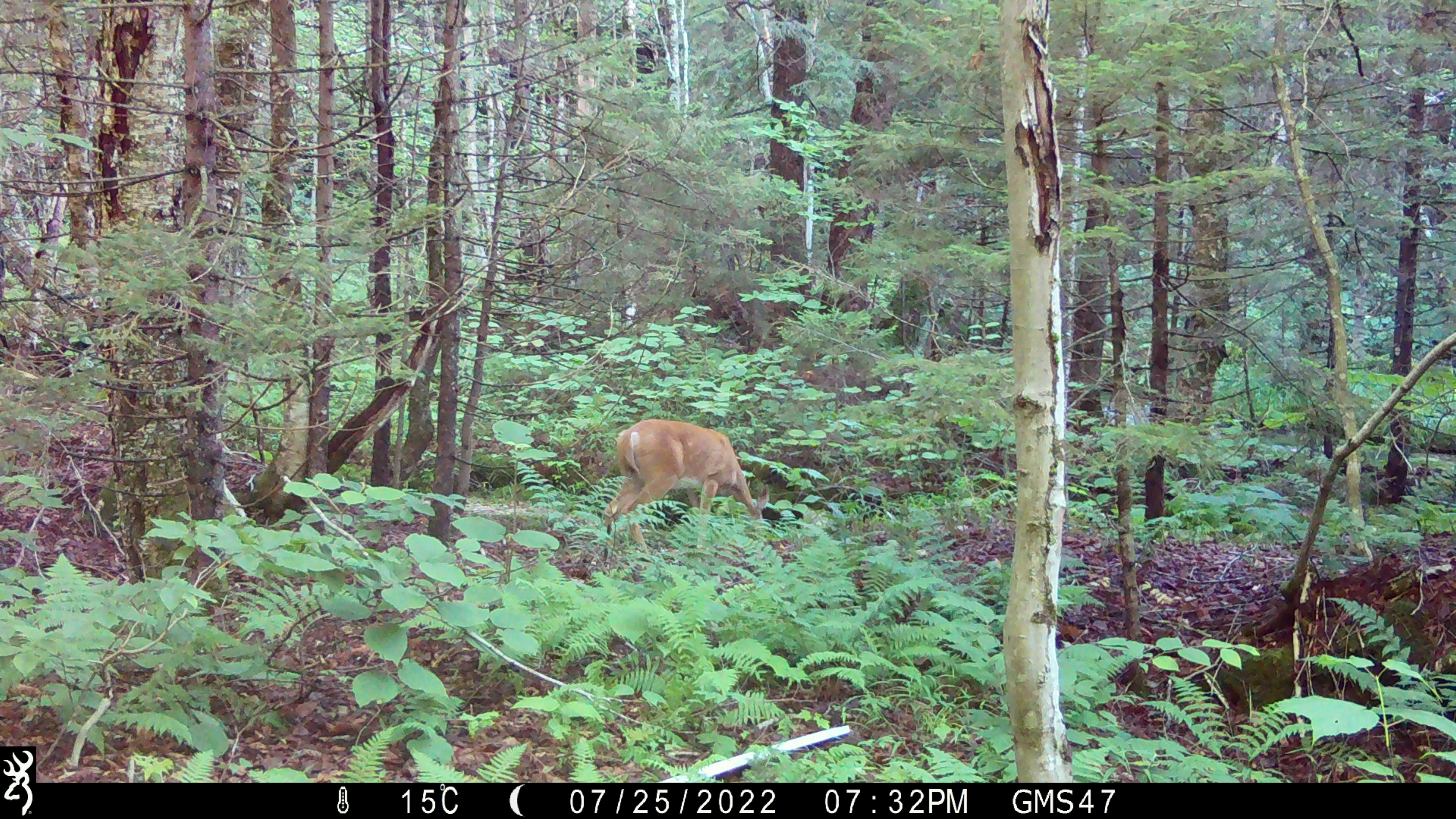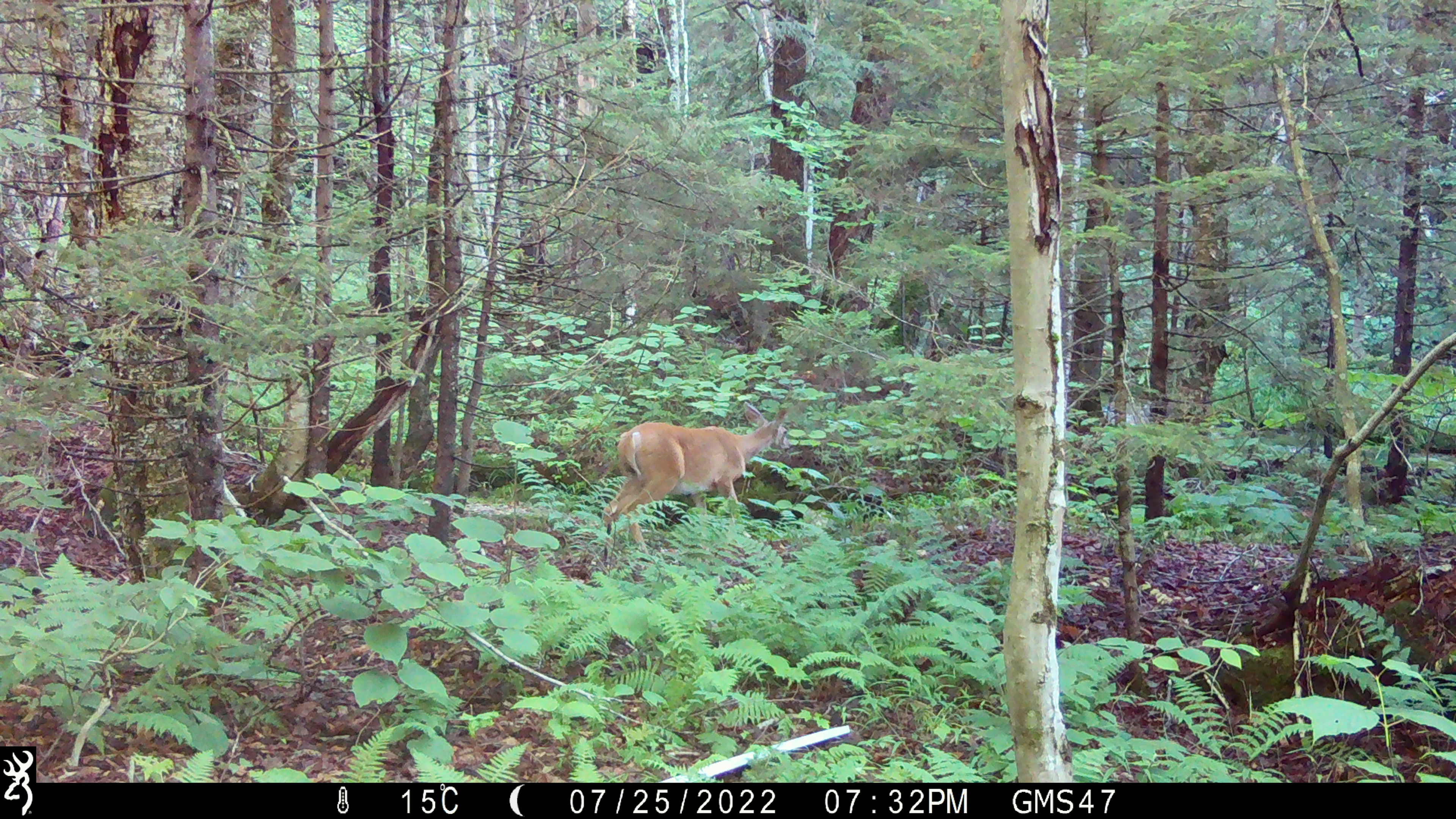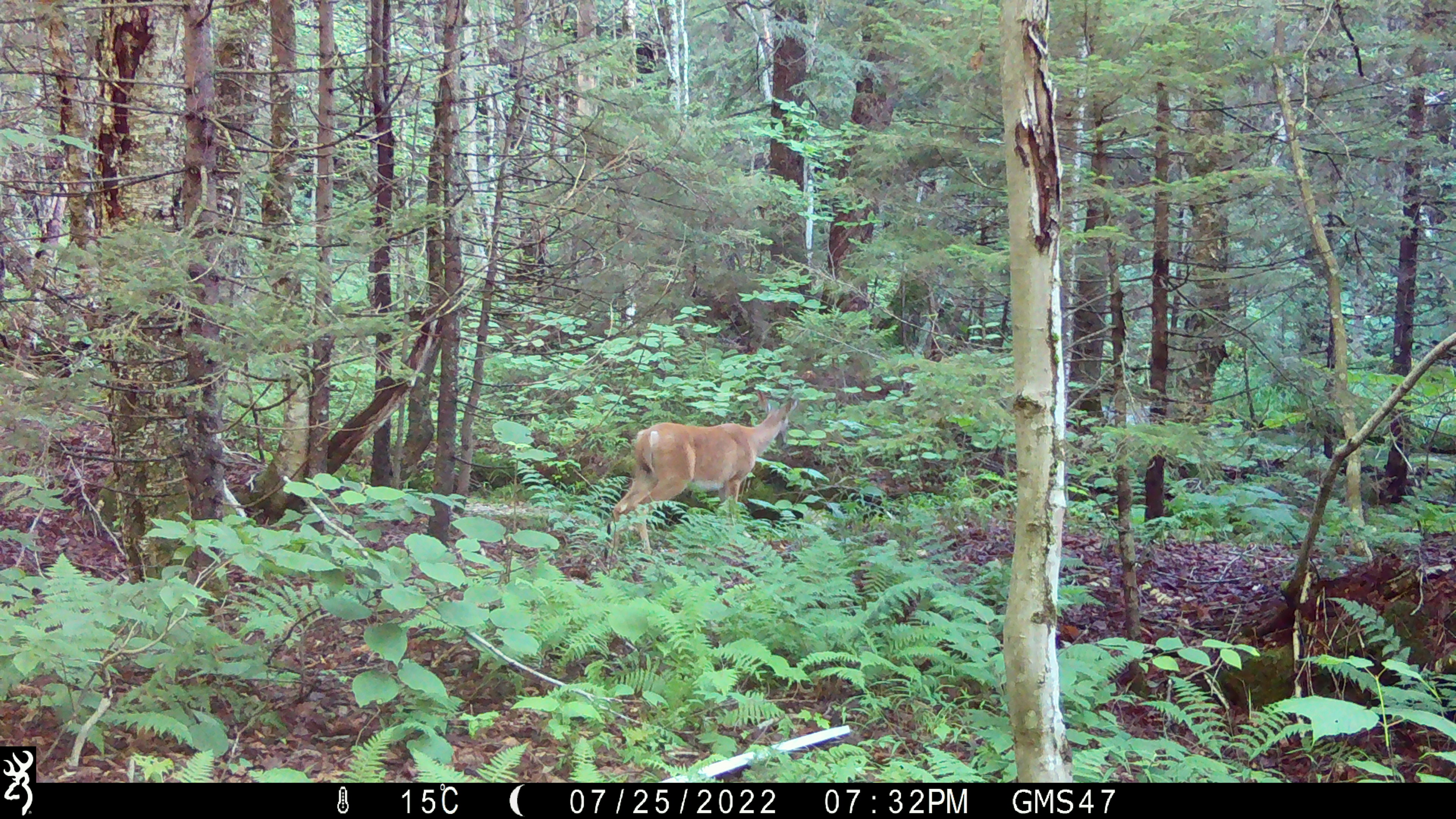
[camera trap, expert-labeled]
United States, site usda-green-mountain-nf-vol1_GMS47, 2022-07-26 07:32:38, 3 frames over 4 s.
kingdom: Animalia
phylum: Chordata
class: Mammalia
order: Artiodactyla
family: Cervidae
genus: Odocoileus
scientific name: Odocoileus virginianus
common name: white-tailed deer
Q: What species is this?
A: White-tailed deer (Odocoileus virginianus).